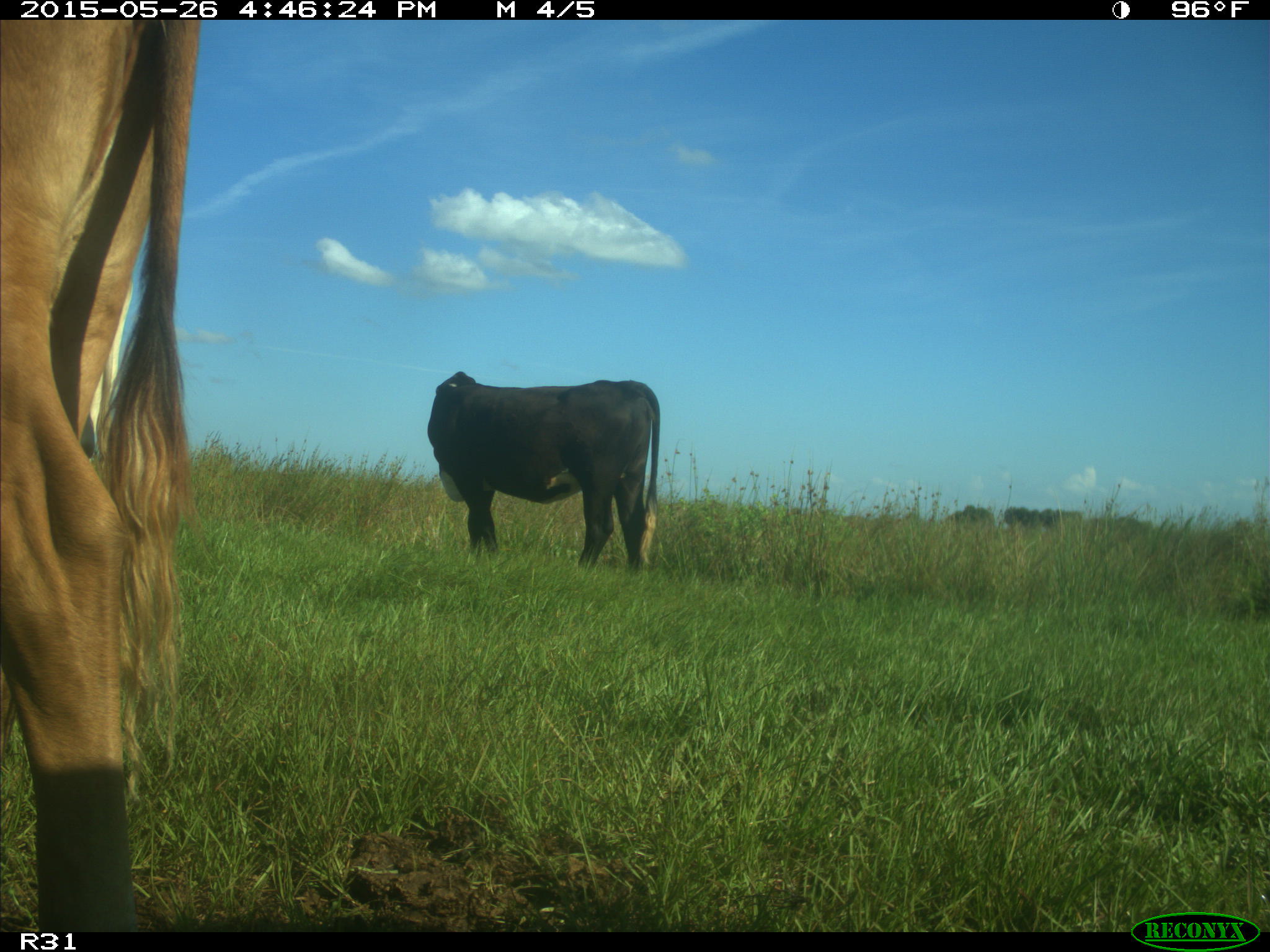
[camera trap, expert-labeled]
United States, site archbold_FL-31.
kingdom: Animalia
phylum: Chordata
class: Mammalia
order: Artiodactyla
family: Bovidae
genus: Bos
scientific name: Bos taurus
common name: domestic cow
Bos taurus (domestic cow).